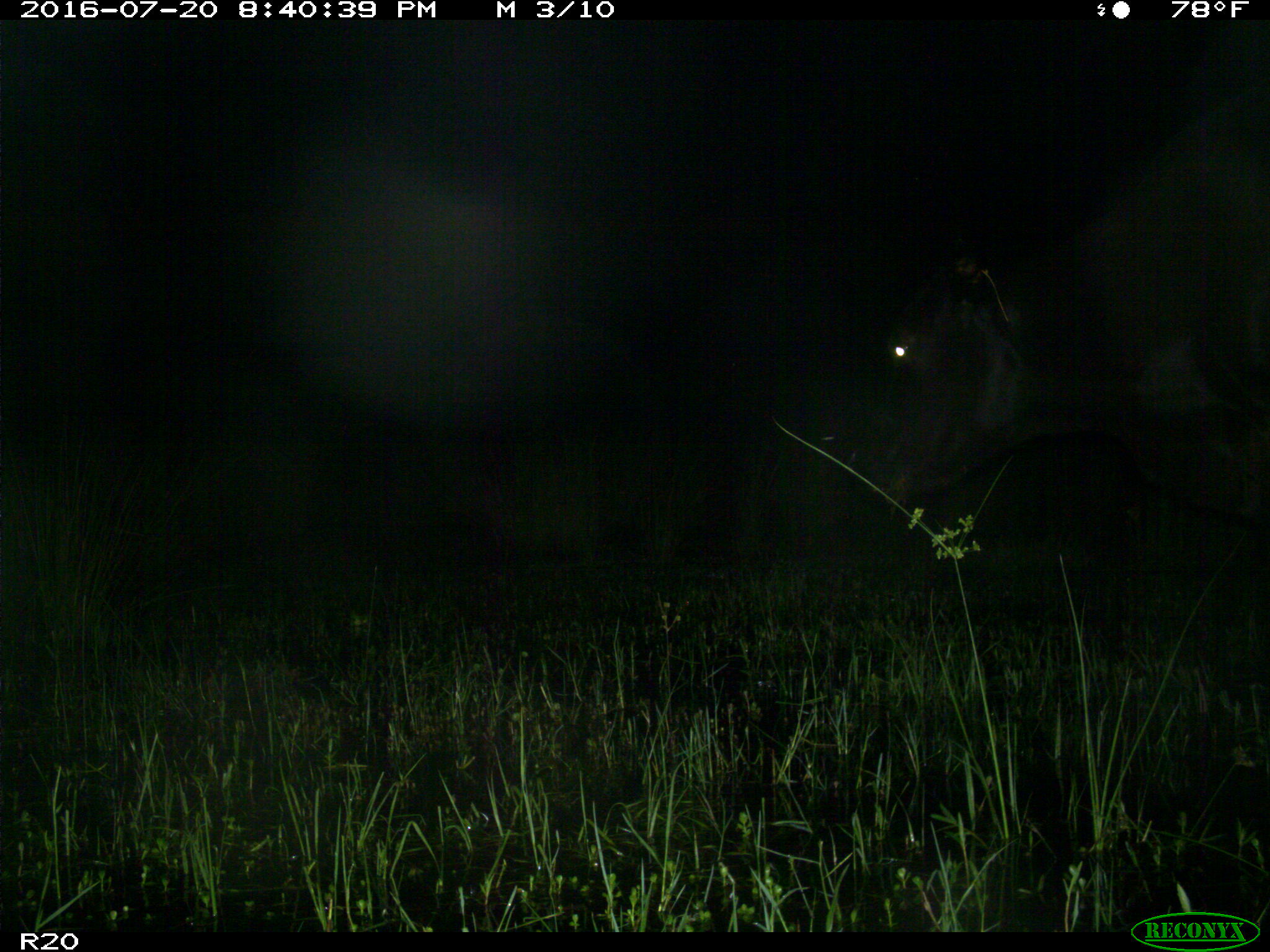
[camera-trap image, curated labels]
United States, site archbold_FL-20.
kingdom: Animalia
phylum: Chordata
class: Mammalia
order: Artiodactyla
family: Bovidae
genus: Bos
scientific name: Bos taurus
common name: domestic cow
Bos taurus (domestic cow).